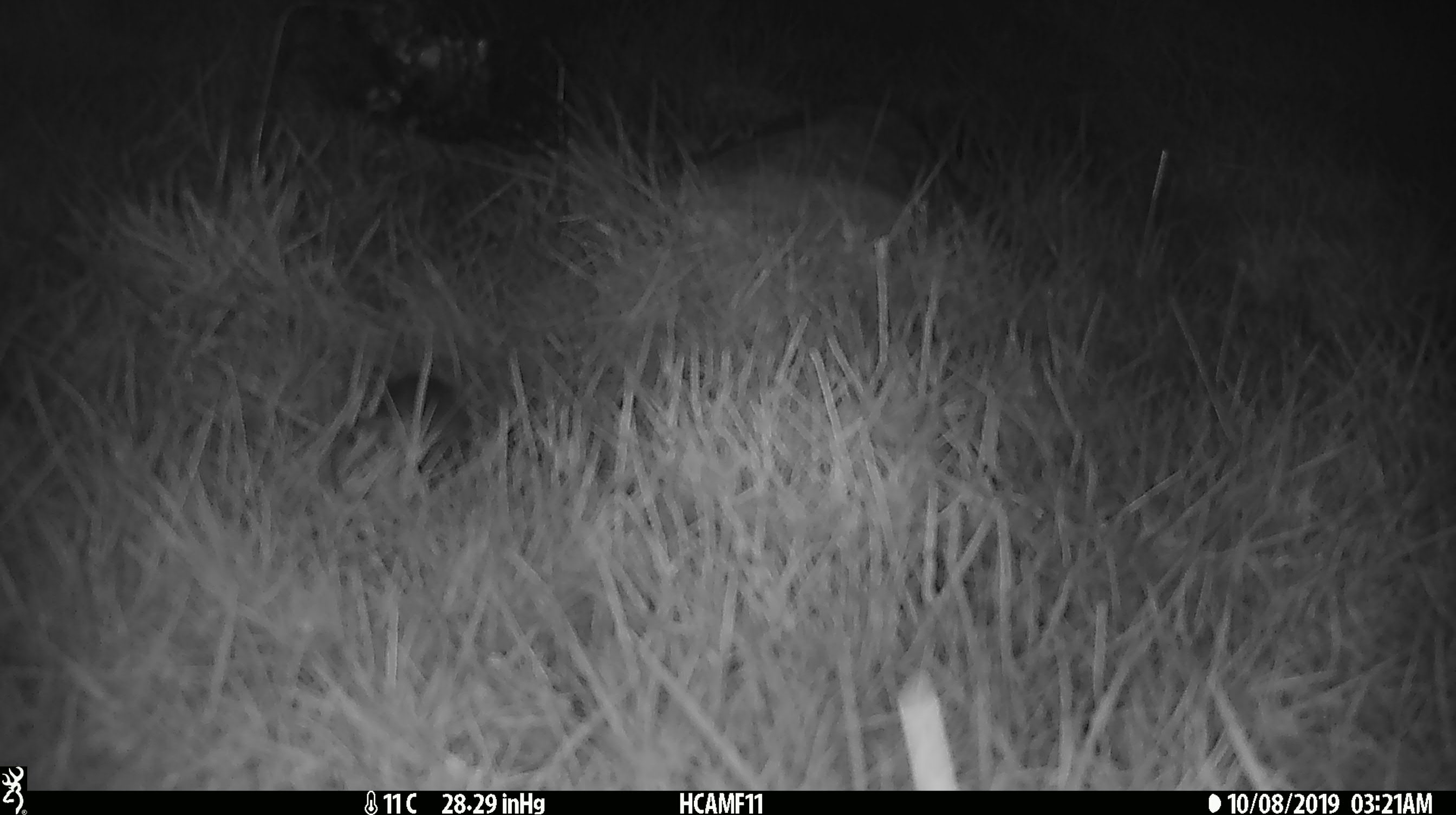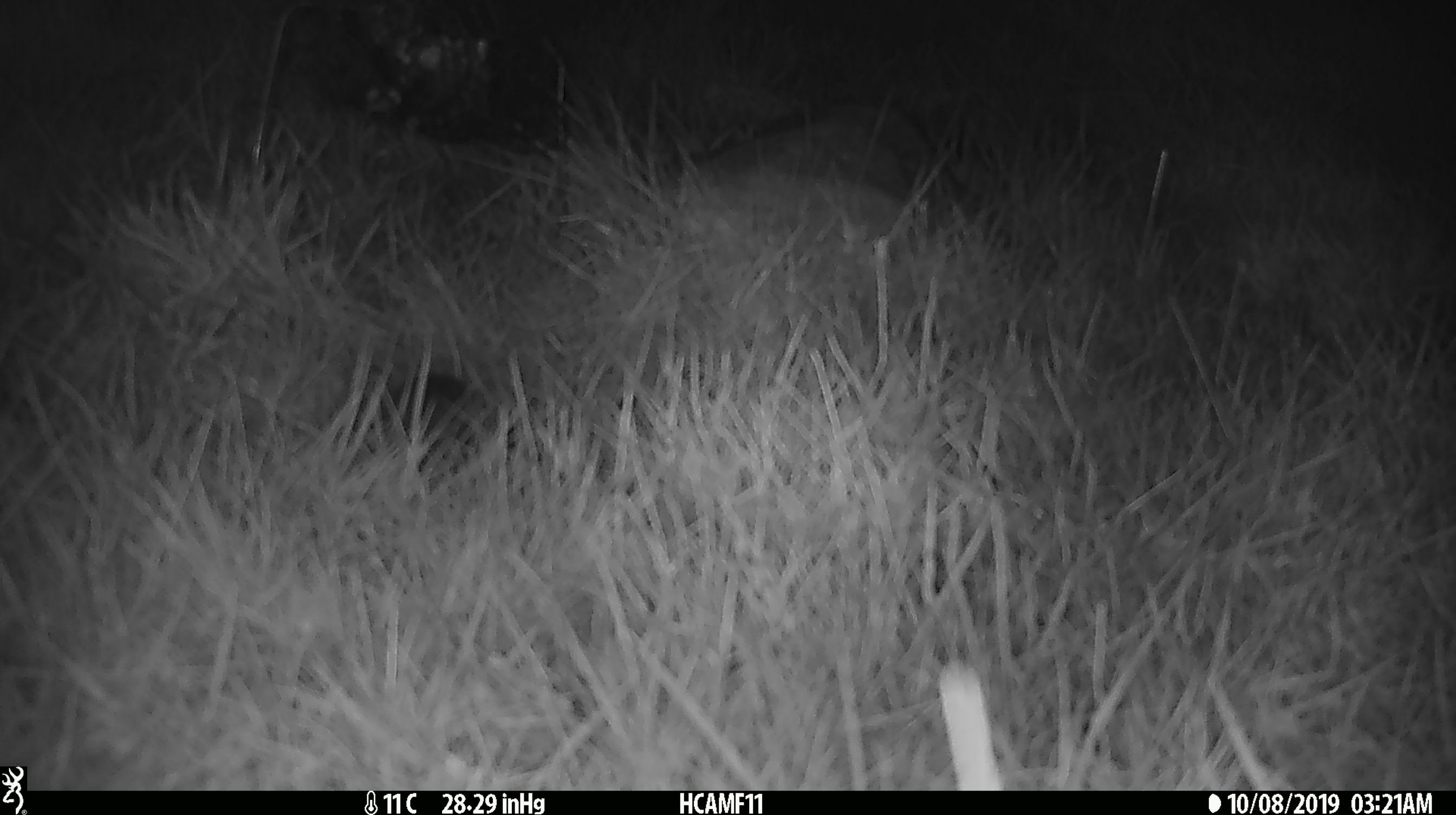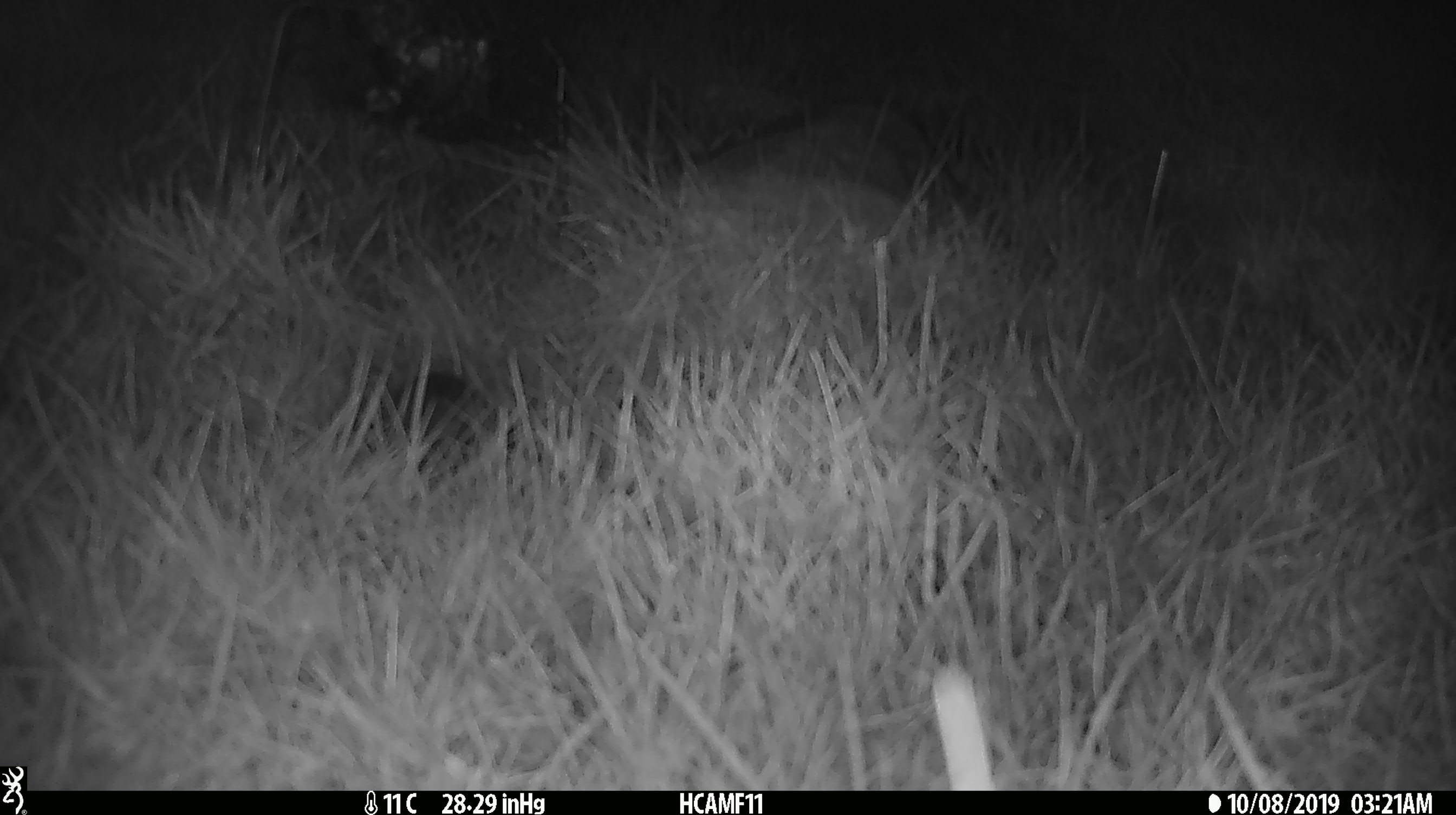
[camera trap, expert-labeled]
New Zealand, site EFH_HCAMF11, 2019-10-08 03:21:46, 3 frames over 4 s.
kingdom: Animalia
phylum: Chordata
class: Mammalia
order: Rodentia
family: Muridae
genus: Mus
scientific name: Mus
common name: mouse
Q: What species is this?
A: Mouse (Mus).